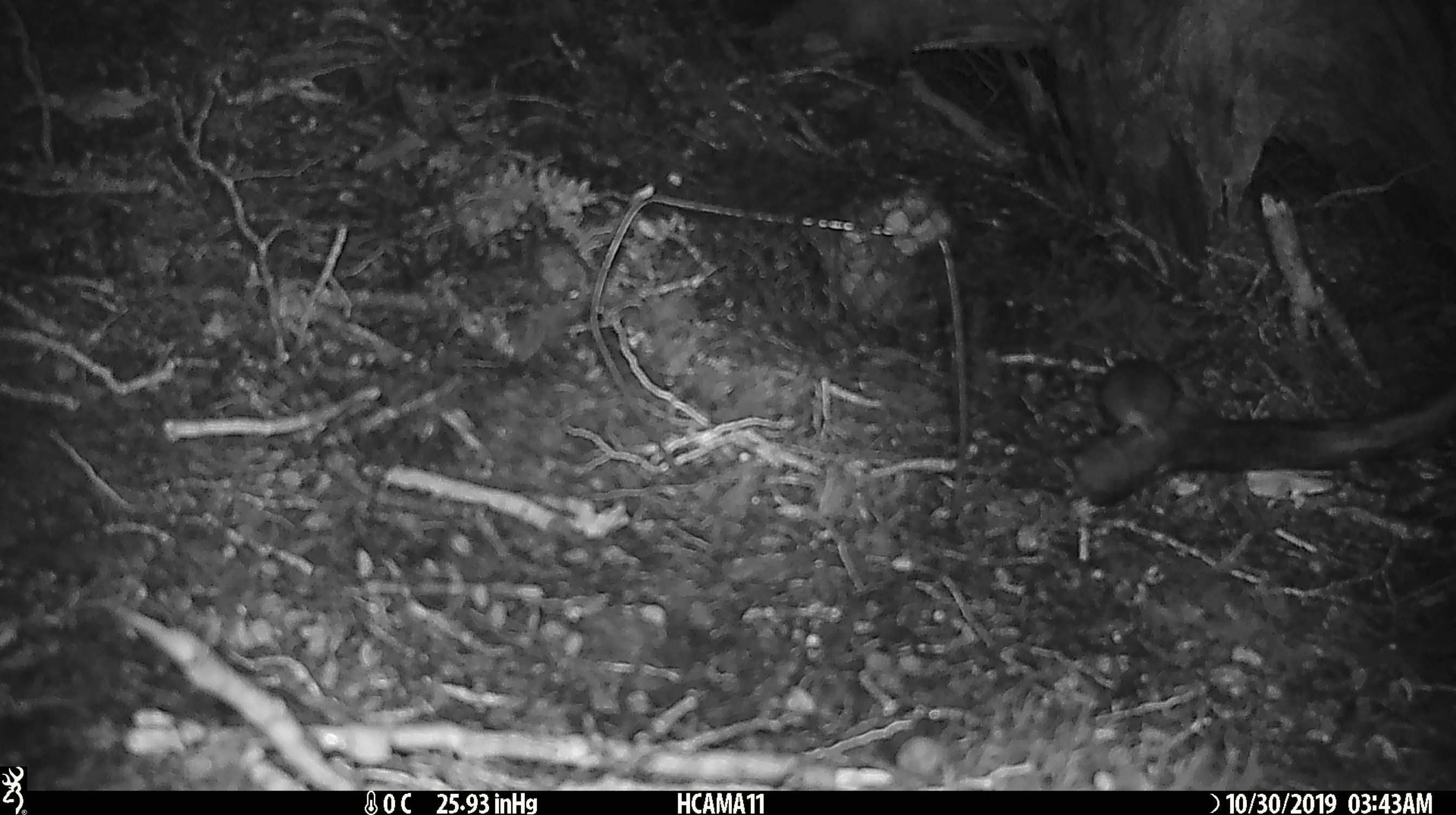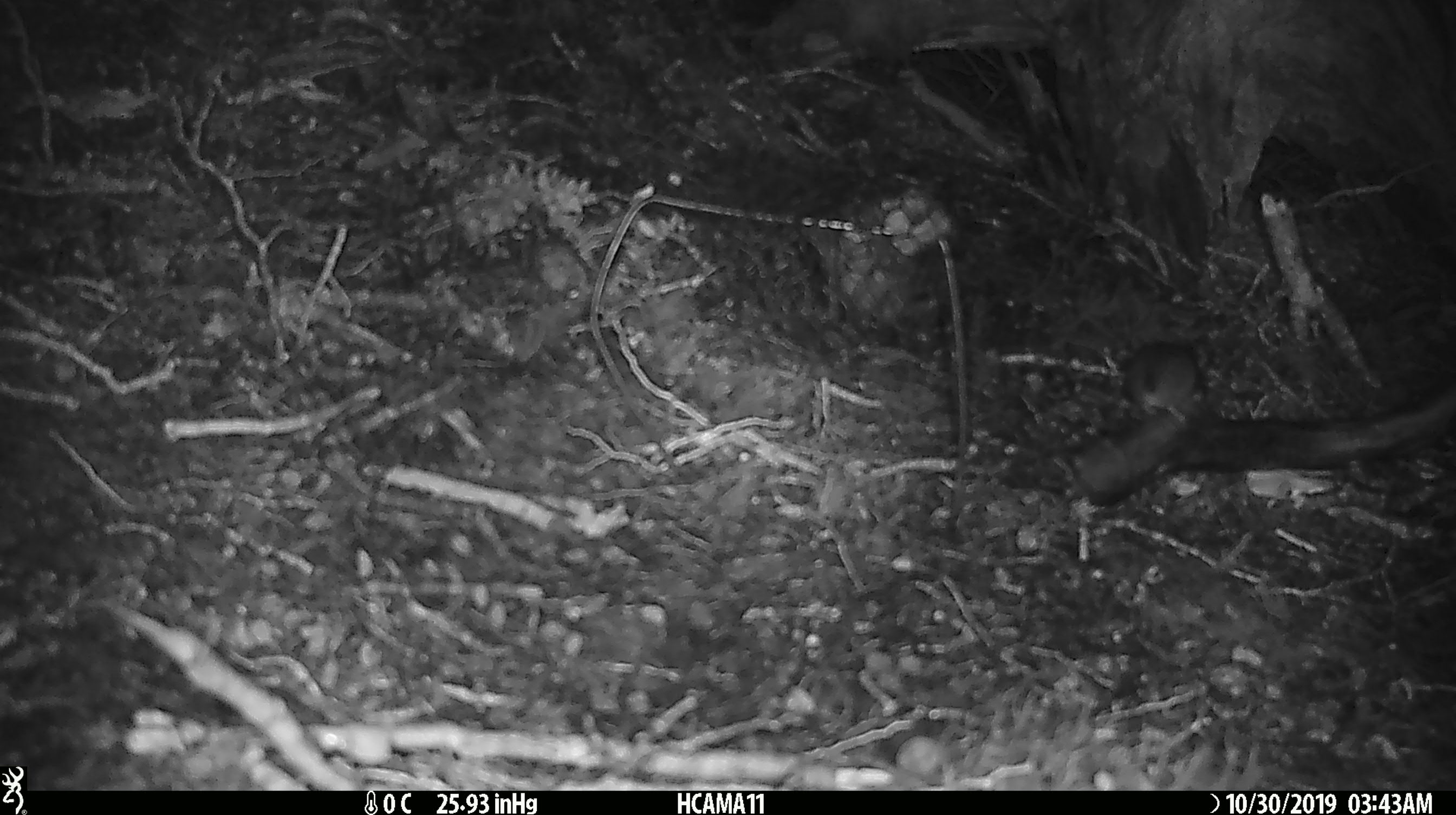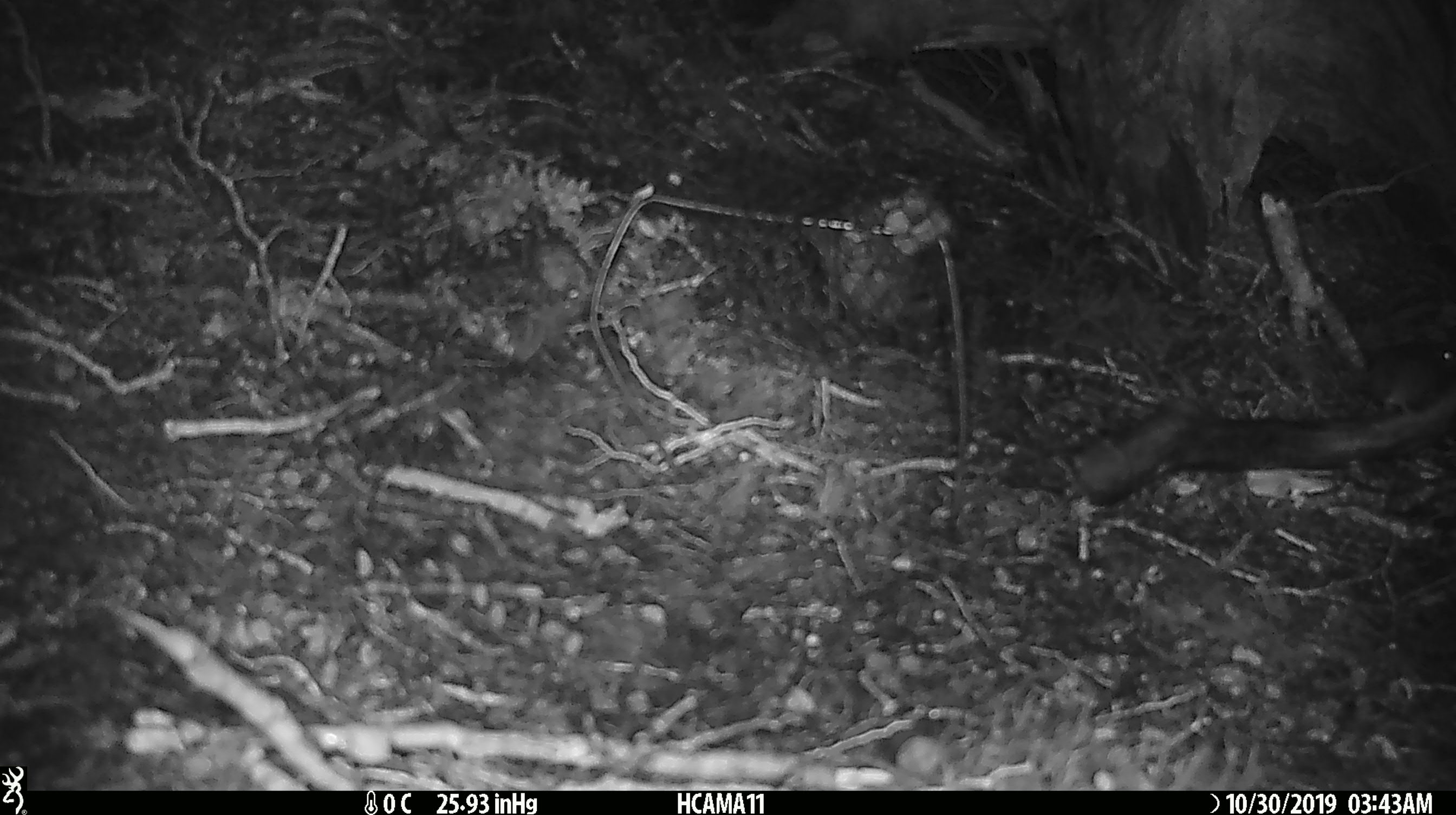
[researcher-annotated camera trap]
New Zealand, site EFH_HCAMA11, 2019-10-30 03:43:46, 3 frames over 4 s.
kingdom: Animalia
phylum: Chordata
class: Mammalia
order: Rodentia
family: Muridae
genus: Mus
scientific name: Mus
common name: mouse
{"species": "mouse (Mus)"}